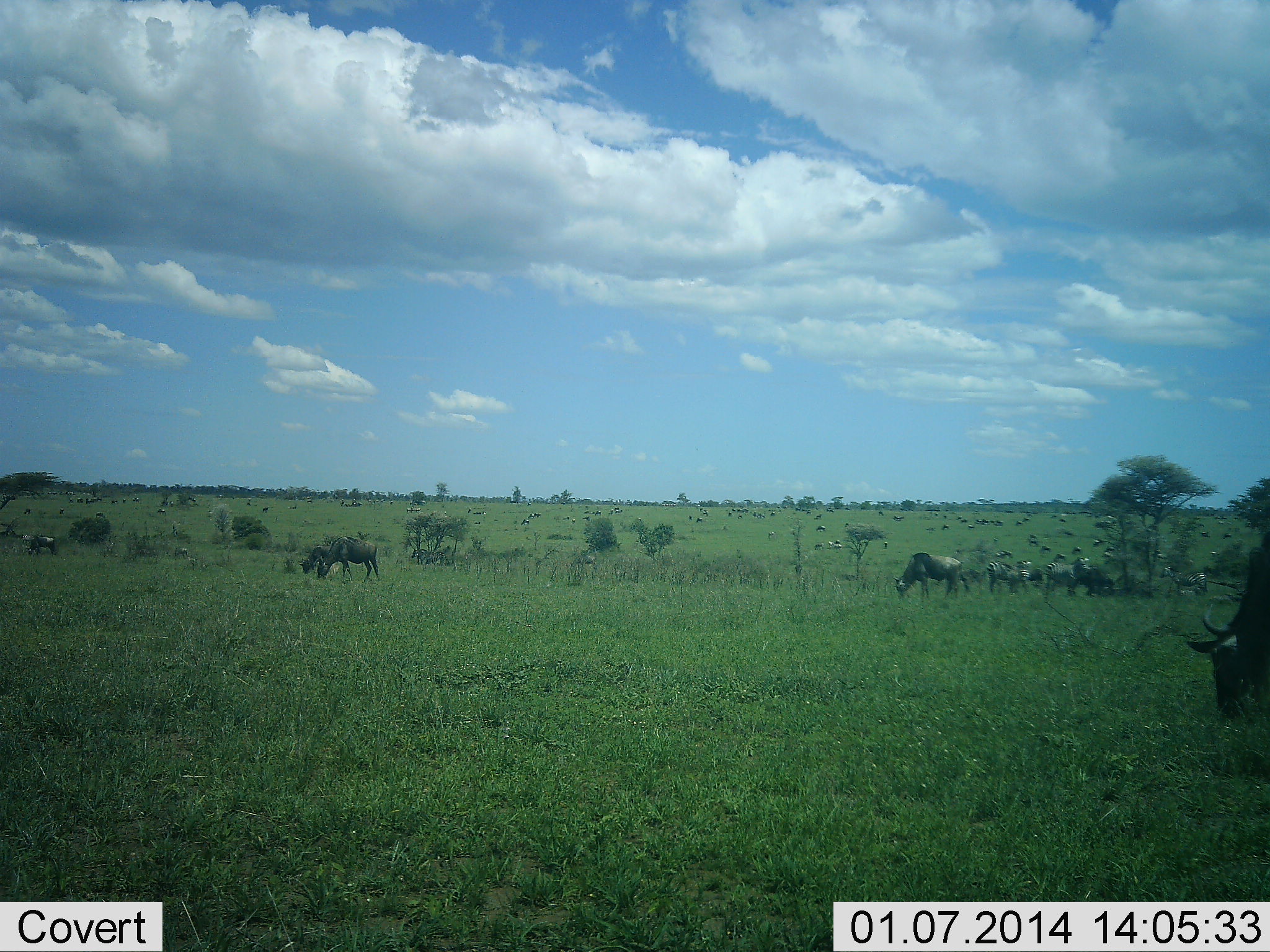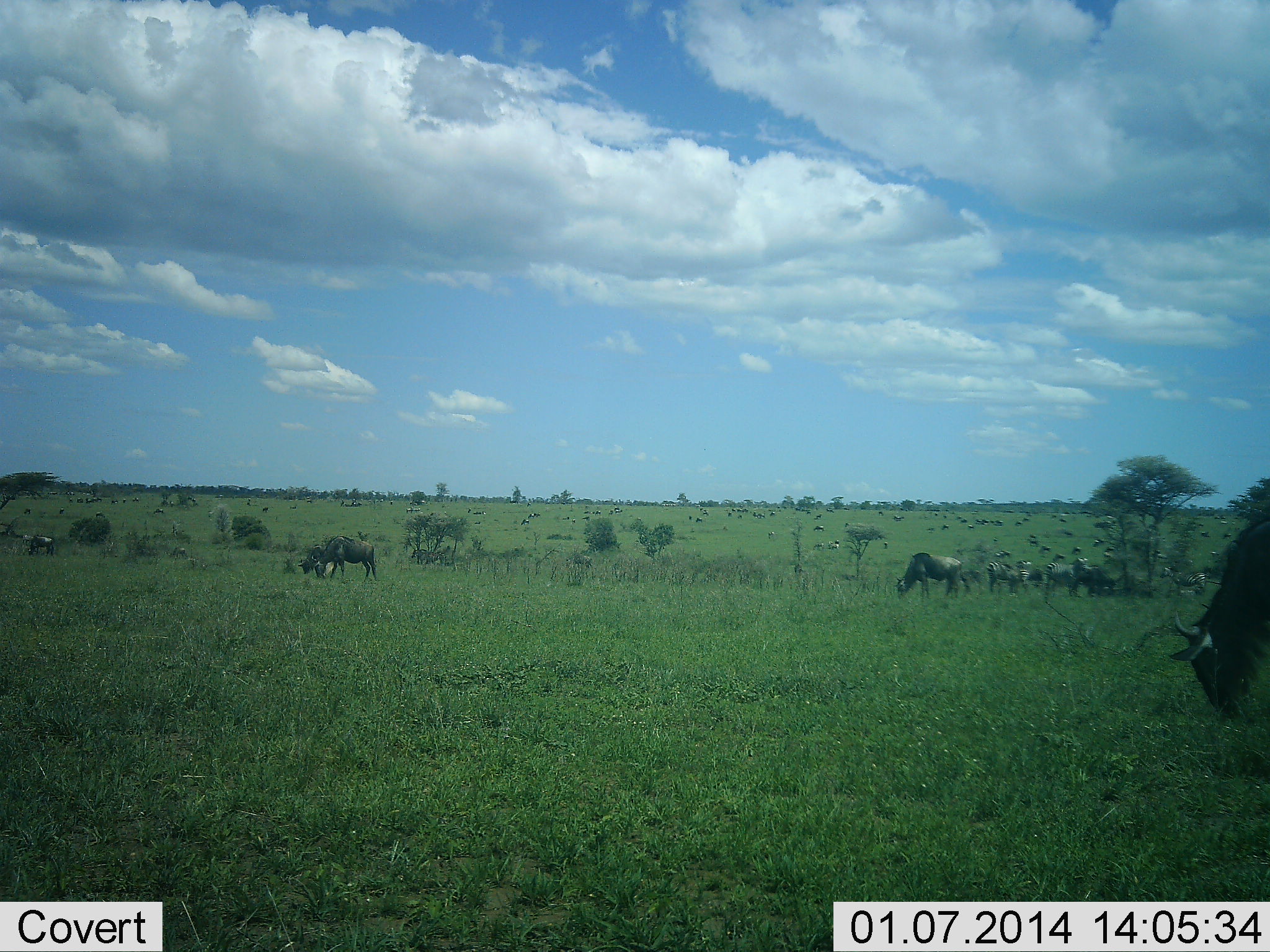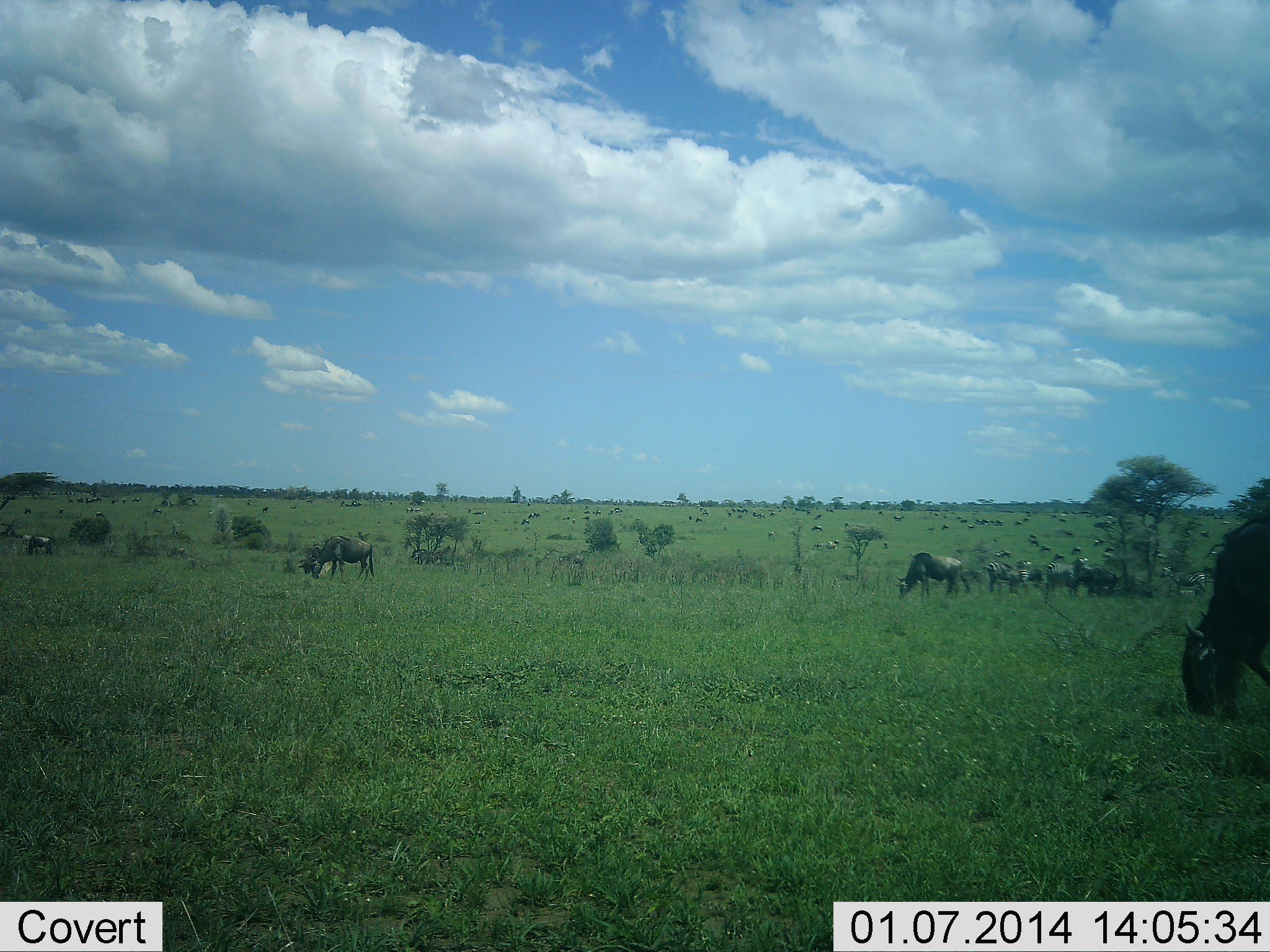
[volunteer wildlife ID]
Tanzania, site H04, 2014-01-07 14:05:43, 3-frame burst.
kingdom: Animalia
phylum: Chordata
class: Mammalia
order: Artiodactyla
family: Bovidae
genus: Connochaetes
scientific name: Connochaetes taurinus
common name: blue wildebeest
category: wildebeest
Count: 51+.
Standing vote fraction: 25%.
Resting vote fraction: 8%.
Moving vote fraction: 17%.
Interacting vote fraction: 0%.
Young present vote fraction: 8%.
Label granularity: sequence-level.